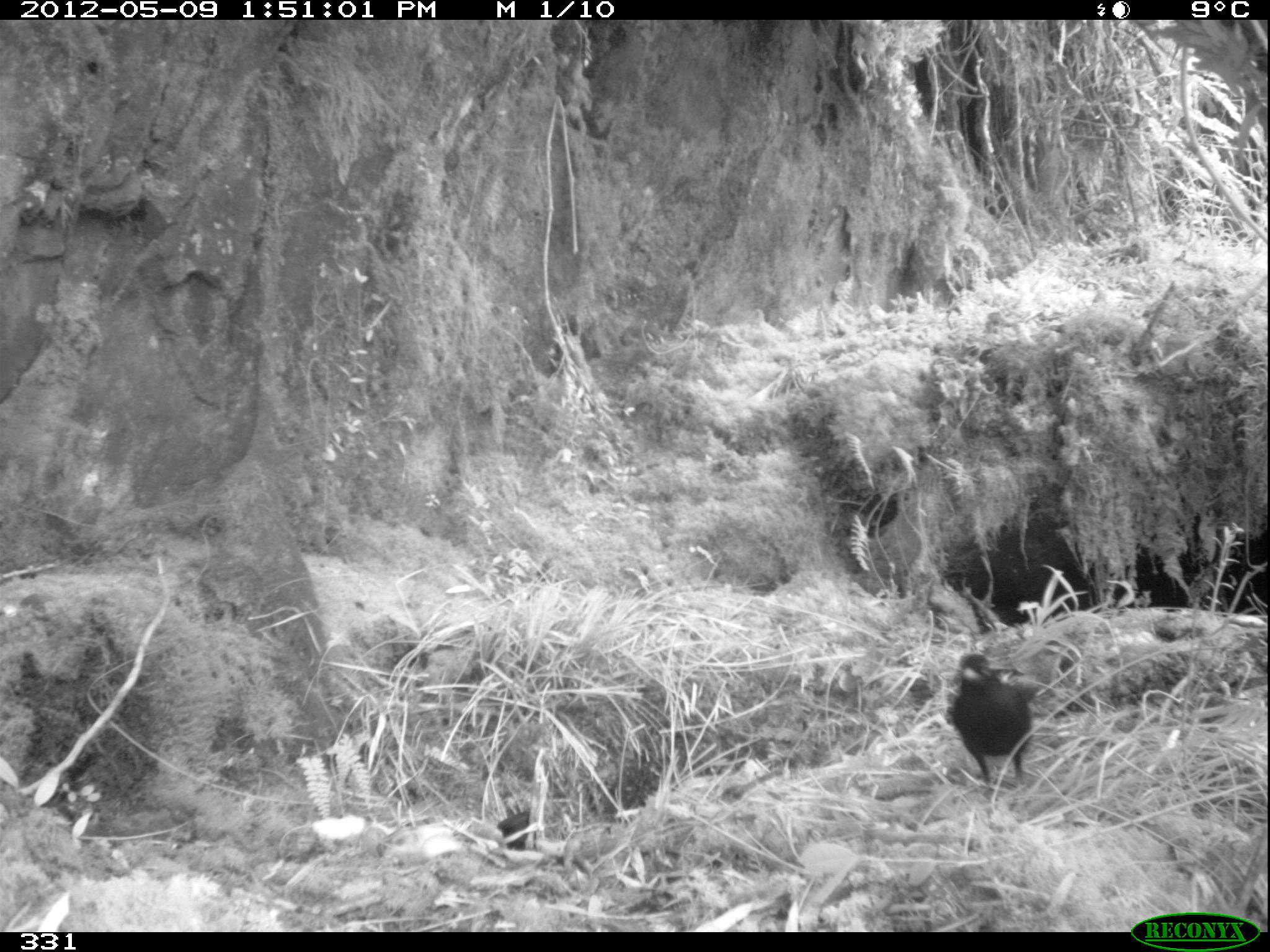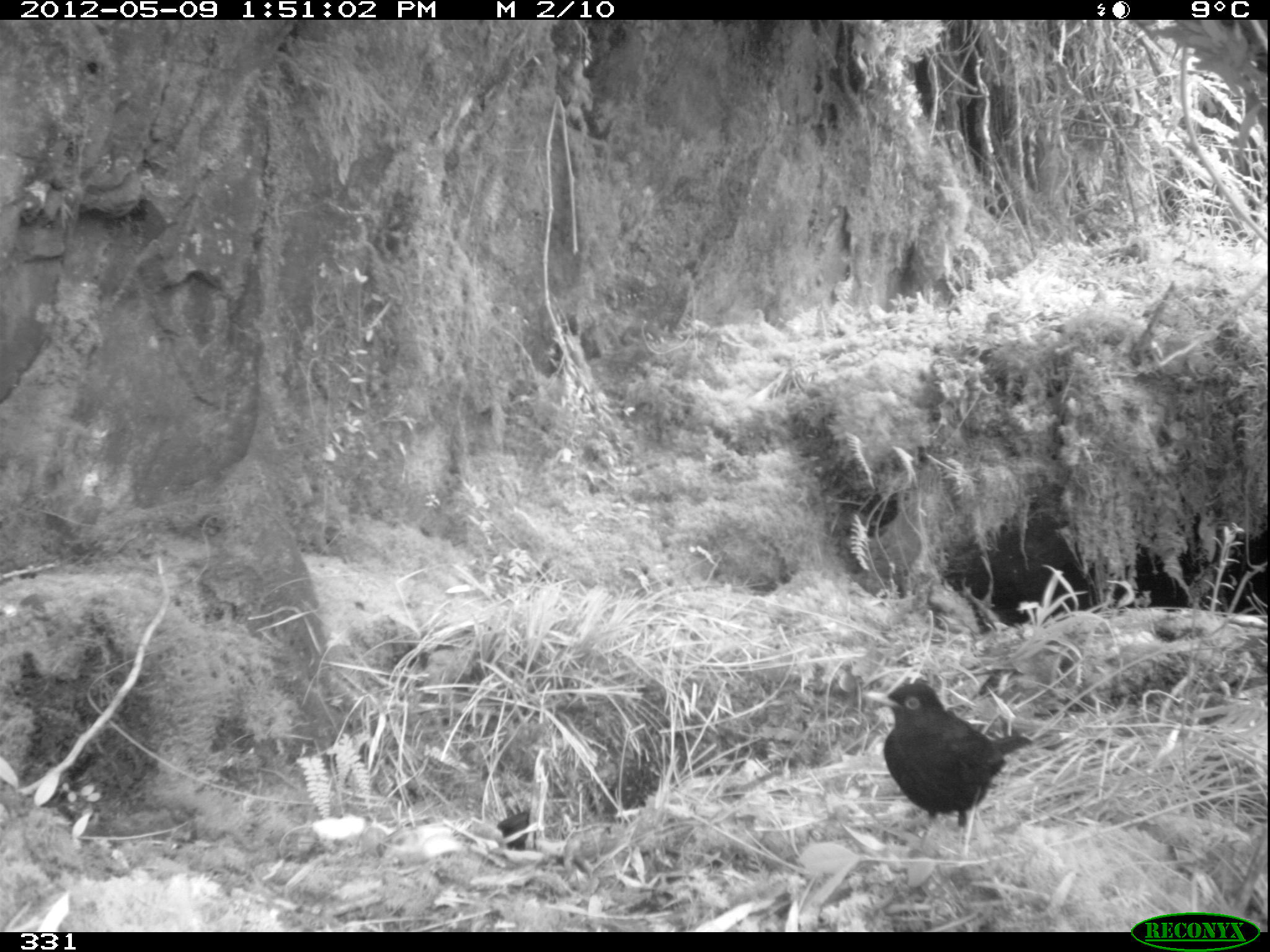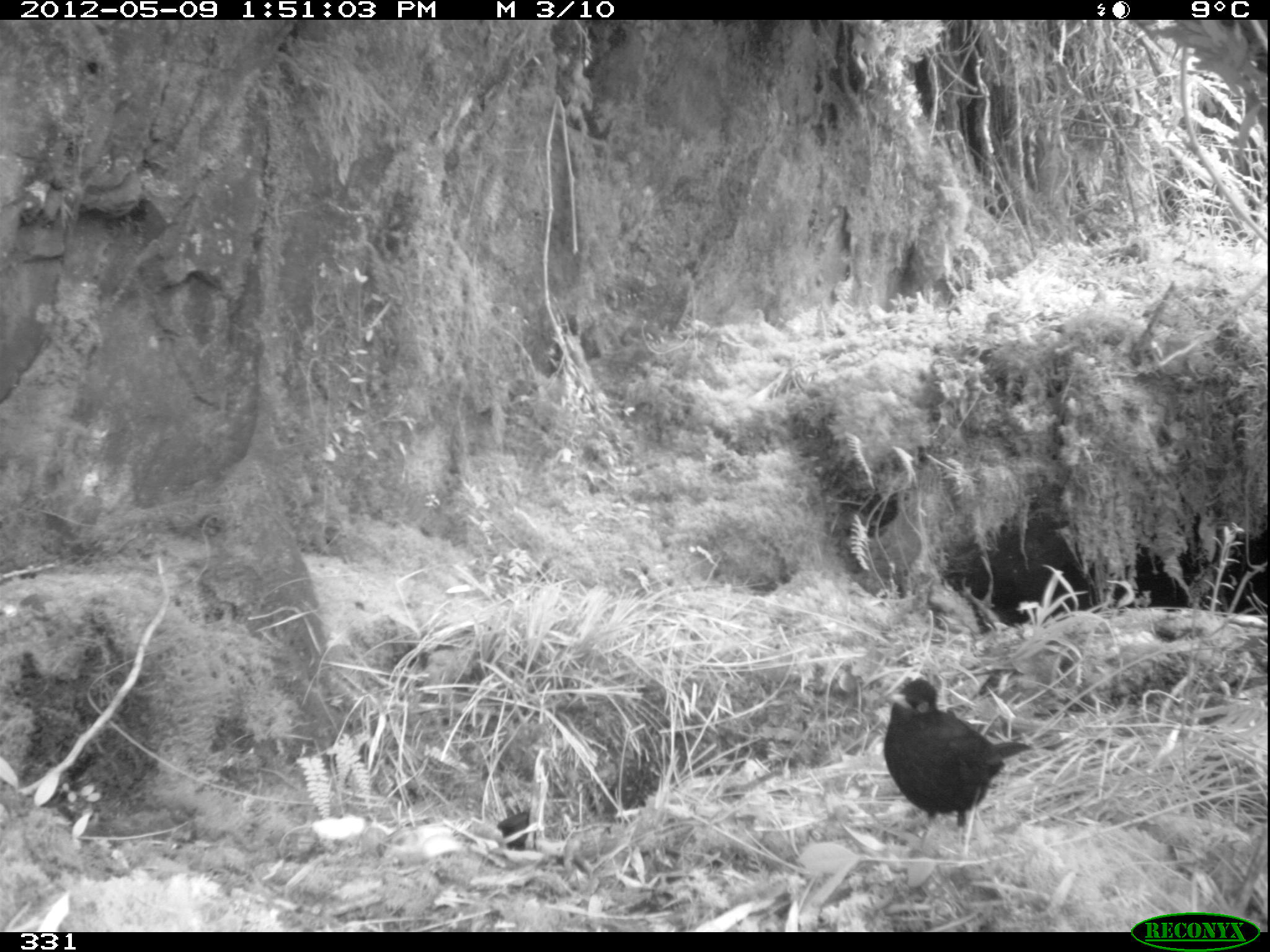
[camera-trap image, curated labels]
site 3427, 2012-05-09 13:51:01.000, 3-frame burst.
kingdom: Animalia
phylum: Chordata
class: Aves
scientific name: Aves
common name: bird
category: unknown bird